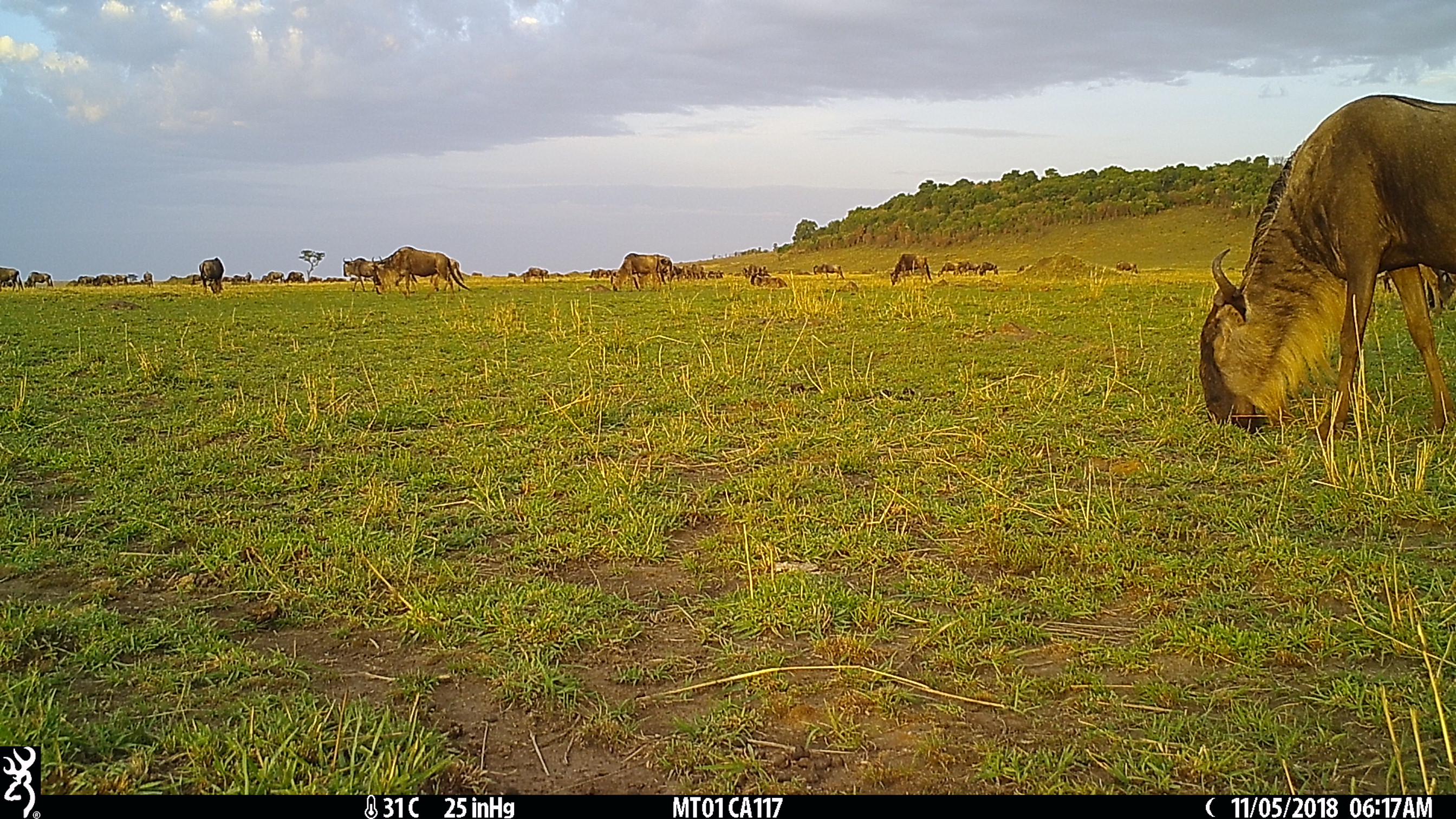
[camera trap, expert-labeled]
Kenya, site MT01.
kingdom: Animalia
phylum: Chordata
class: Mammalia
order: Artiodactyla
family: Bovidae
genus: Connochaetes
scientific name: Connochaetes taurinus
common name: blue wildebeest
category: wildebeest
Wildebeest (blue wildebeest) (Connochaetes taurinus).